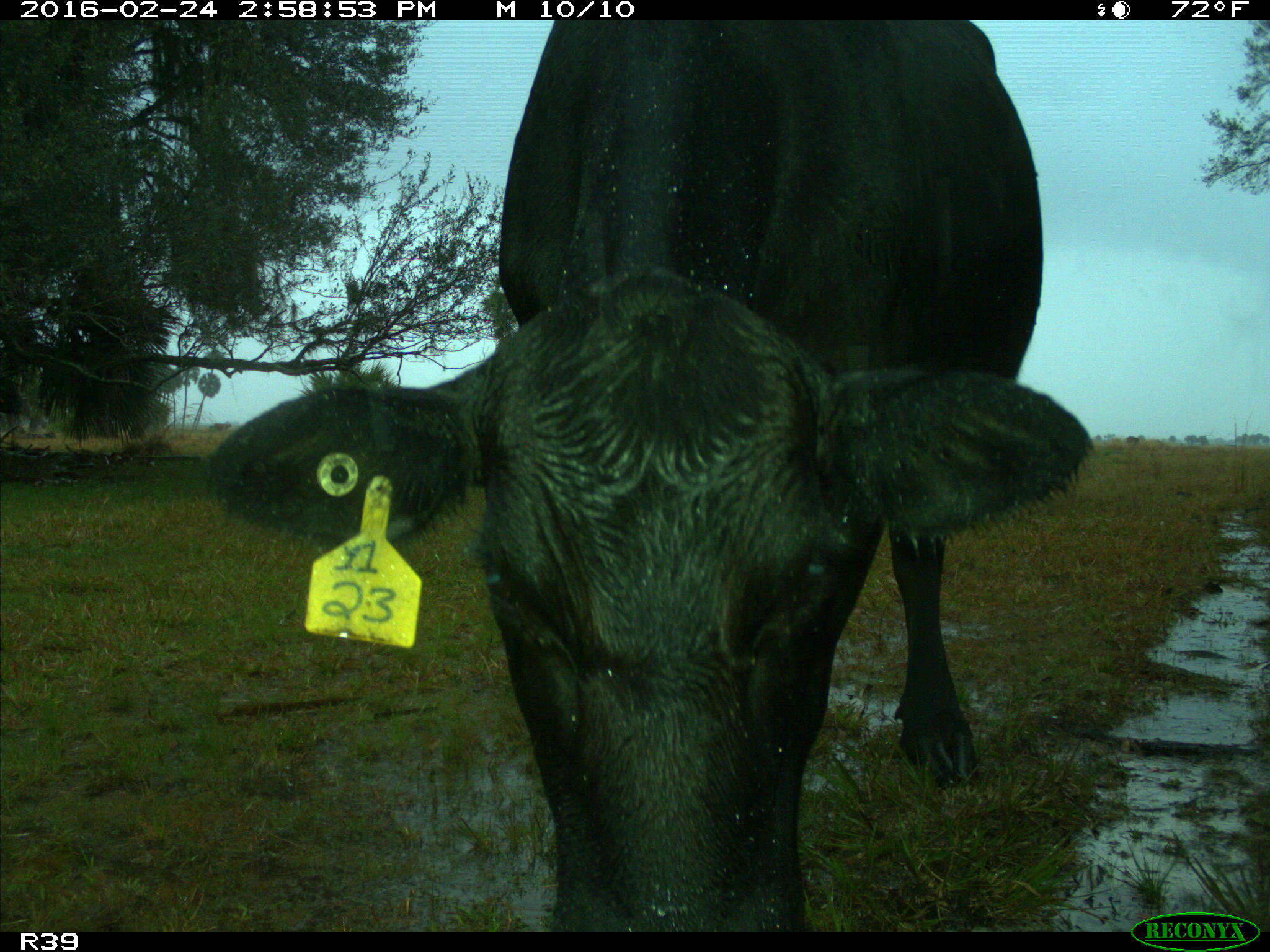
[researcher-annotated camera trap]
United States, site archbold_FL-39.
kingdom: Animalia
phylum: Chordata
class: Mammalia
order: Artiodactyla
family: Bovidae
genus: Bos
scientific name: Bos taurus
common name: domestic cow